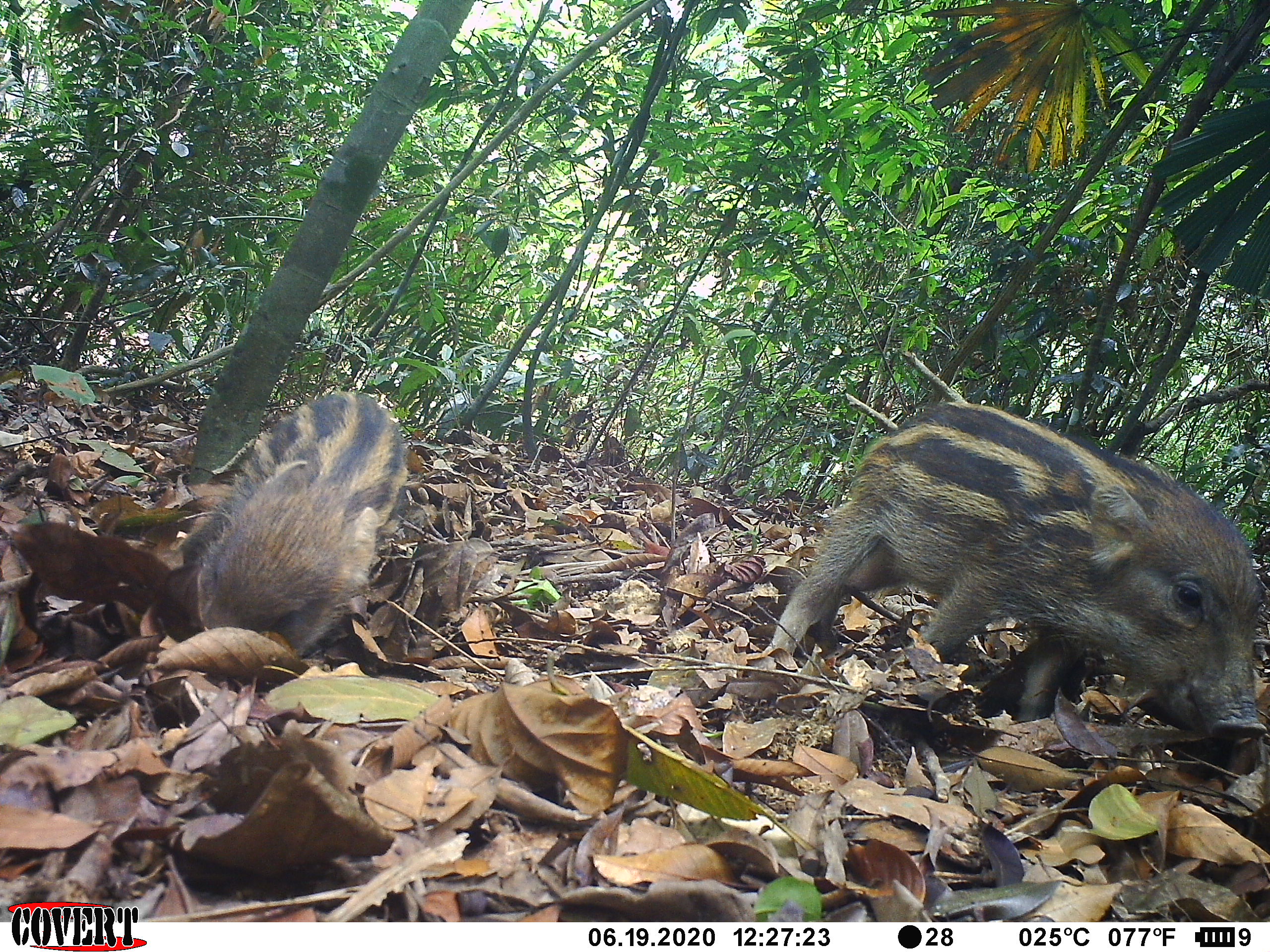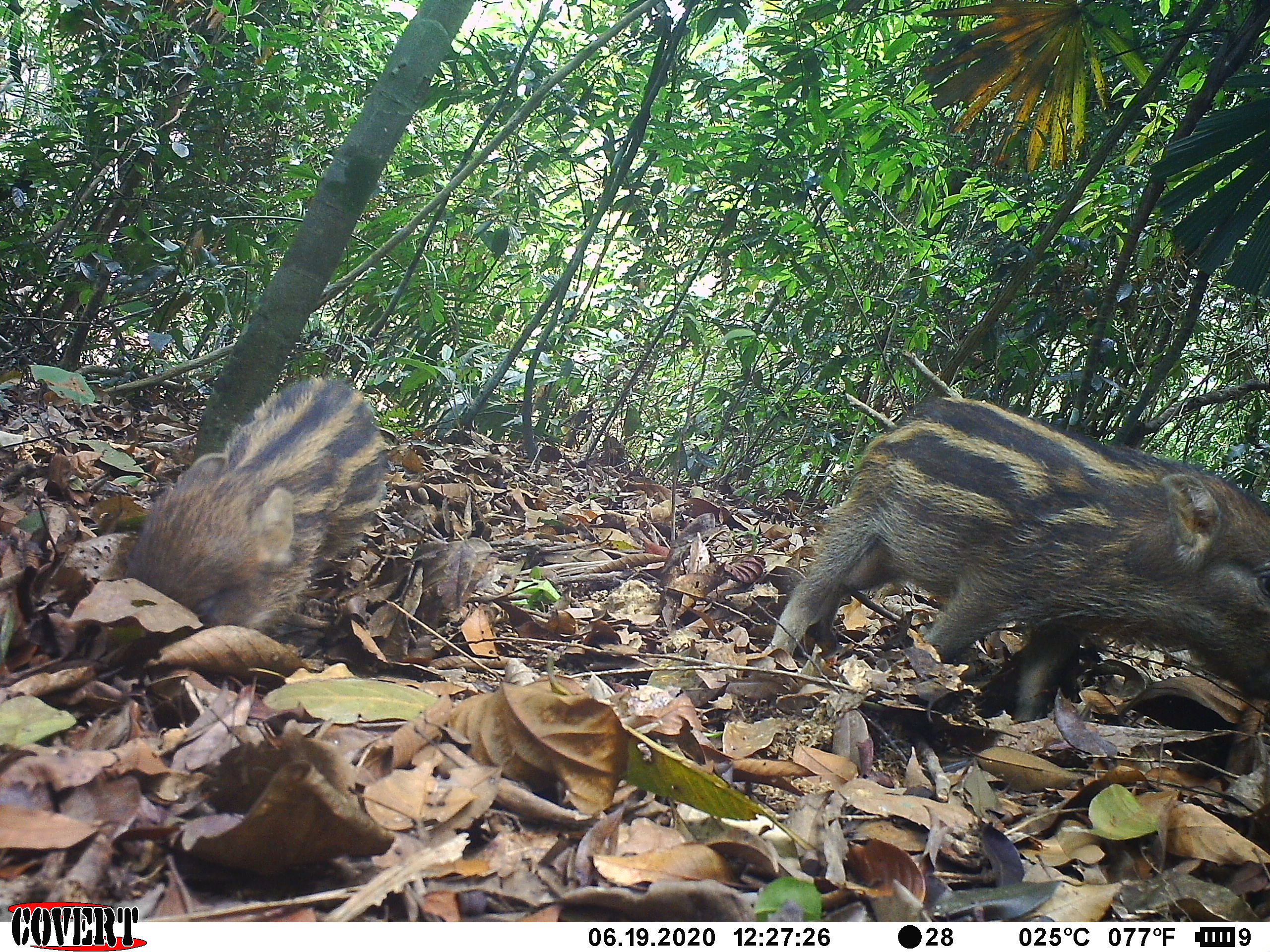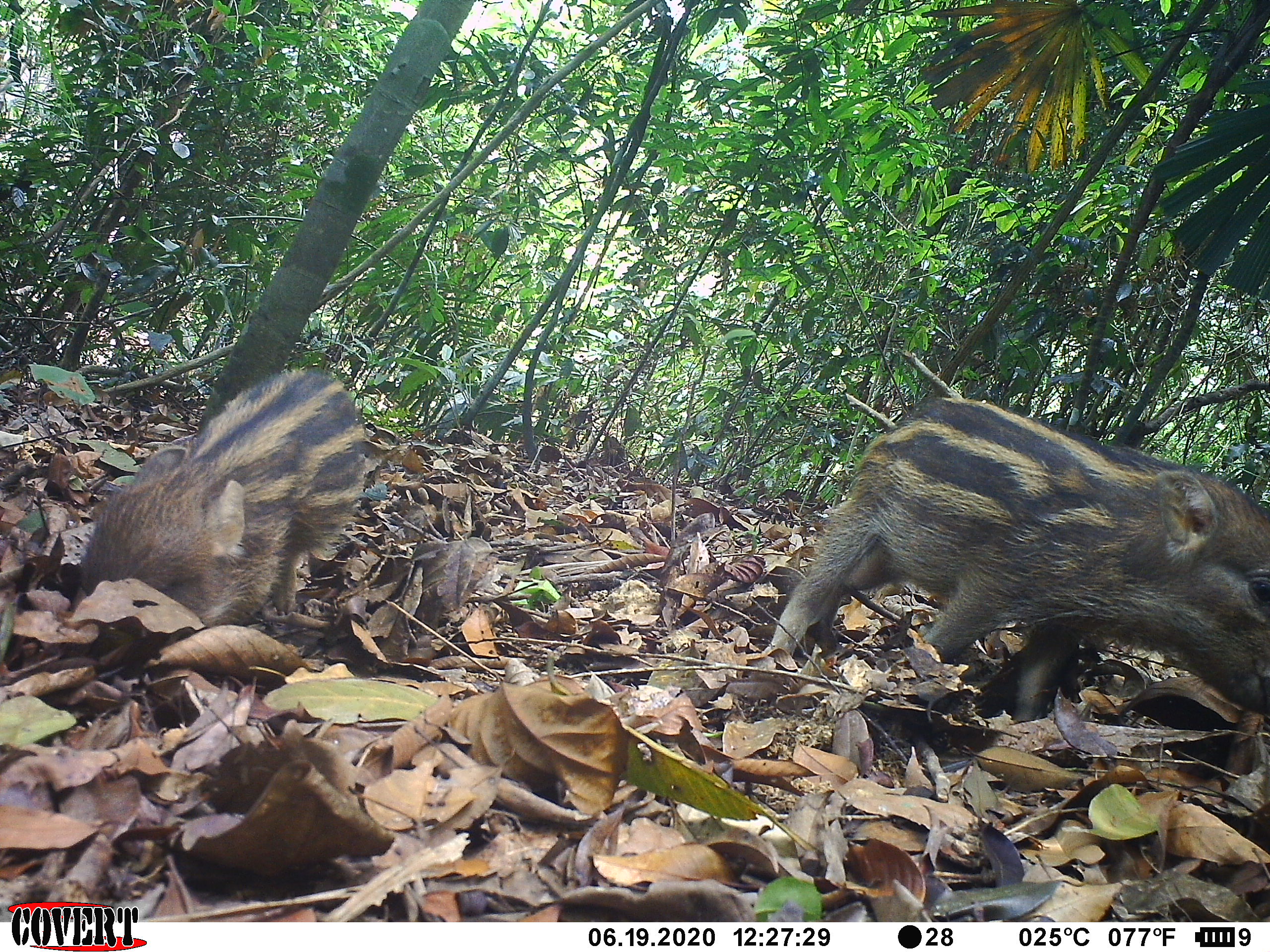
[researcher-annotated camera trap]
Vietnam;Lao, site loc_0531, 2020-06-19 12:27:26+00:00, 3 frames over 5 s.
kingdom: Animalia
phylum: Chordata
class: Mammalia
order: Artiodactyla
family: Suidae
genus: Sus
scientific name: Sus scrofa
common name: eurasian wild pig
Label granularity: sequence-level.